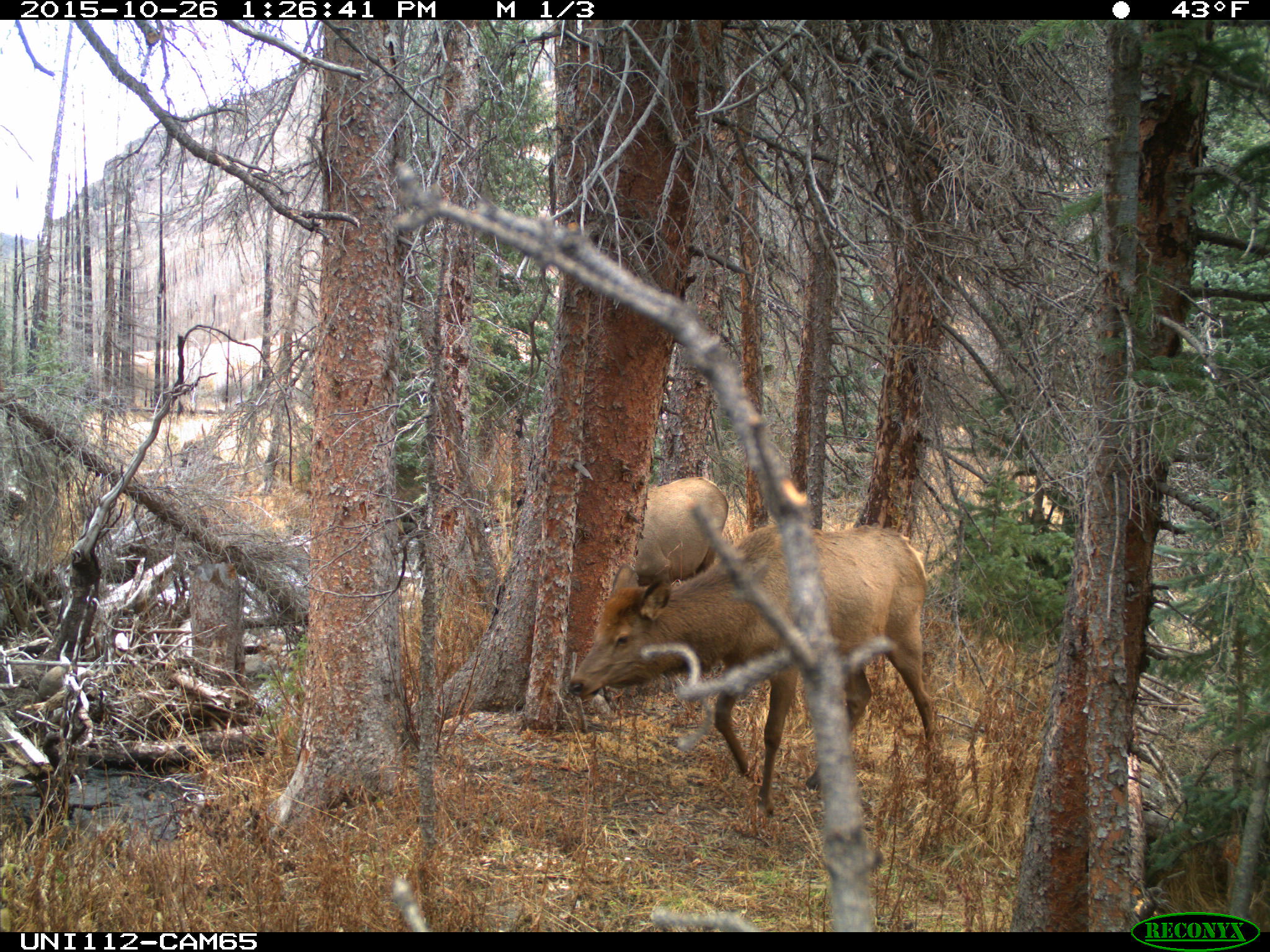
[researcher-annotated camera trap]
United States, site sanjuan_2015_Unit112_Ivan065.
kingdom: Animalia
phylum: Chordata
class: Mammalia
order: Artiodactyla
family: Cervidae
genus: Cervus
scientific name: Cervus elaphus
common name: red deer